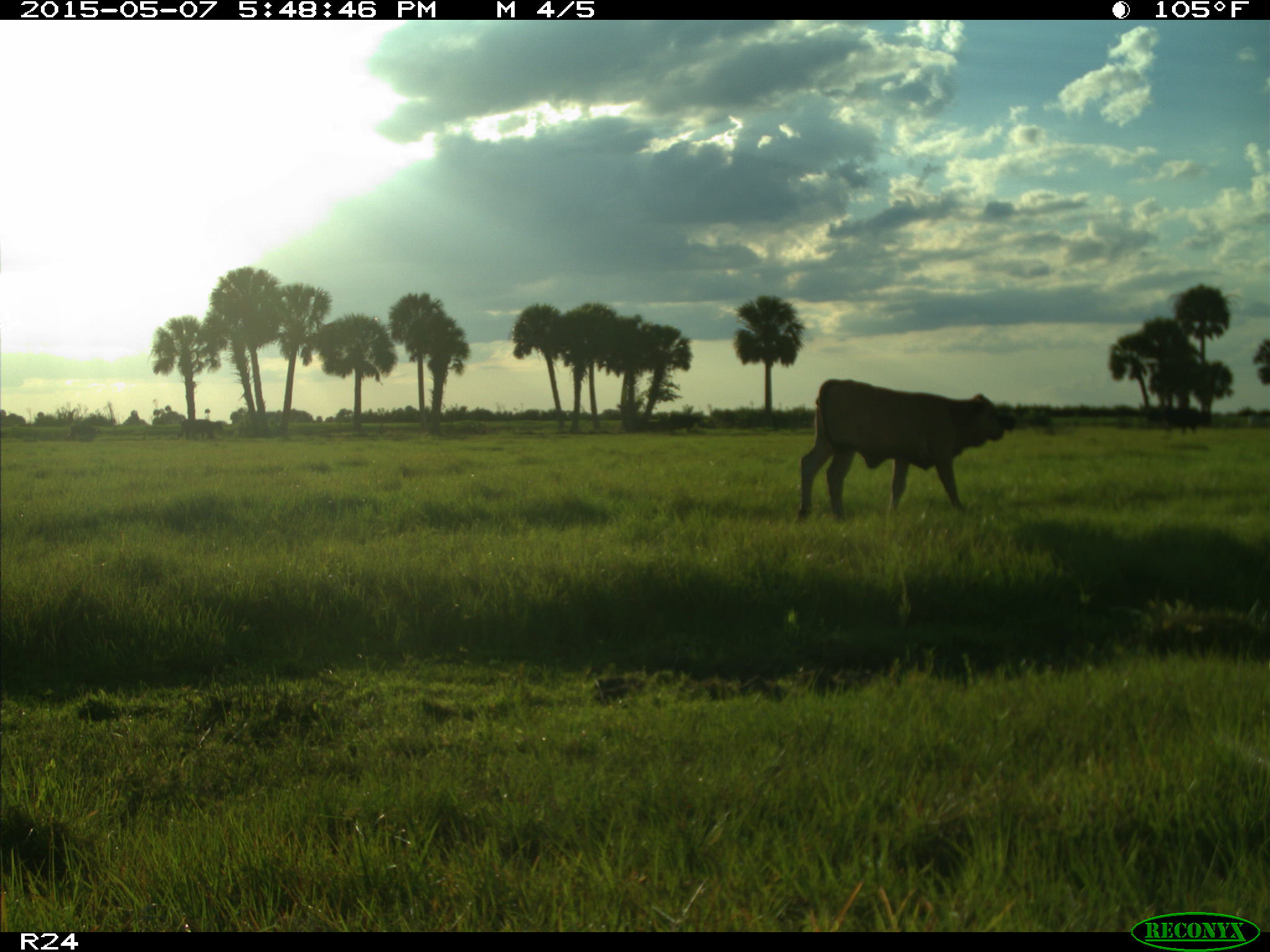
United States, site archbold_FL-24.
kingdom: Animalia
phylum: Chordata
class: Mammalia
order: Artiodactyla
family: Bovidae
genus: Bos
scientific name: Bos taurus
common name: domestic cow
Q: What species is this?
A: Bos taurus (domestic cow).